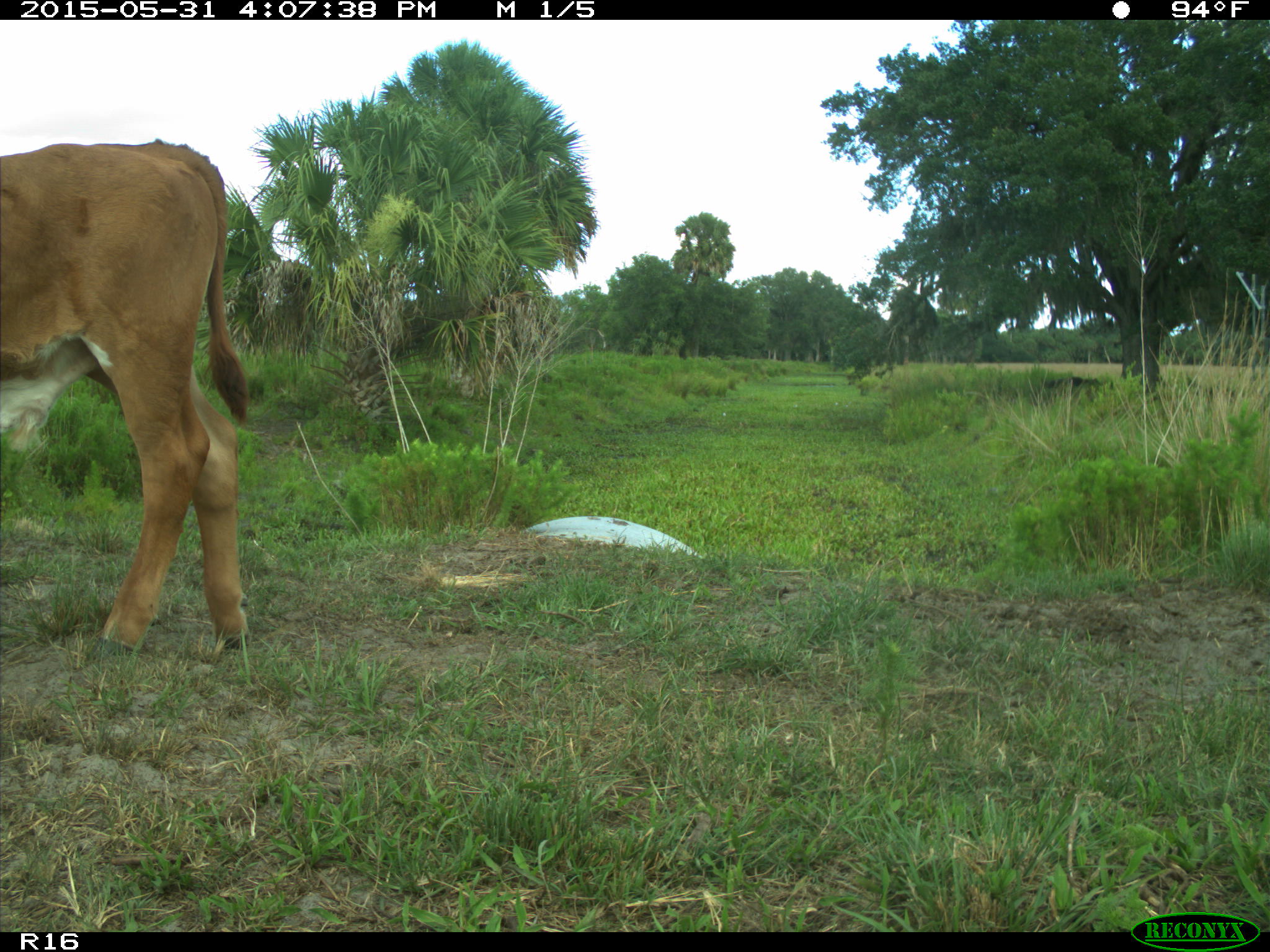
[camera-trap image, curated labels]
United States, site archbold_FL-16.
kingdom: Animalia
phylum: Chordata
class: Mammalia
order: Artiodactyla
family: Bovidae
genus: Bos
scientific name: Bos taurus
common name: domestic cow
Bos taurus (domestic cow).